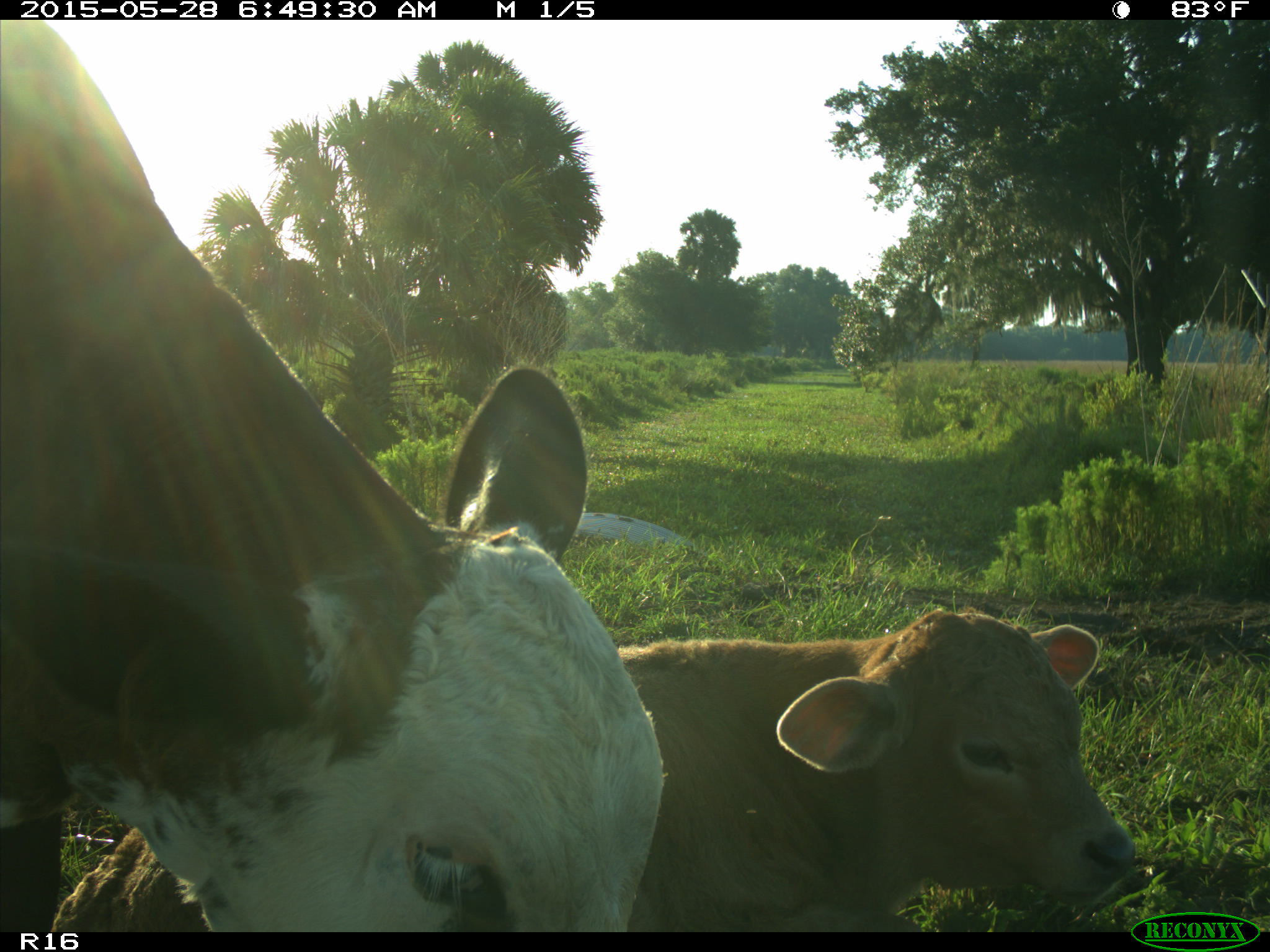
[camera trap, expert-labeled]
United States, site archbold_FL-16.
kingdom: Animalia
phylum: Chordata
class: Mammalia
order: Artiodactyla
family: Bovidae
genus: Bos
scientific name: Bos taurus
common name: domestic cow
Bos taurus (domestic cow).